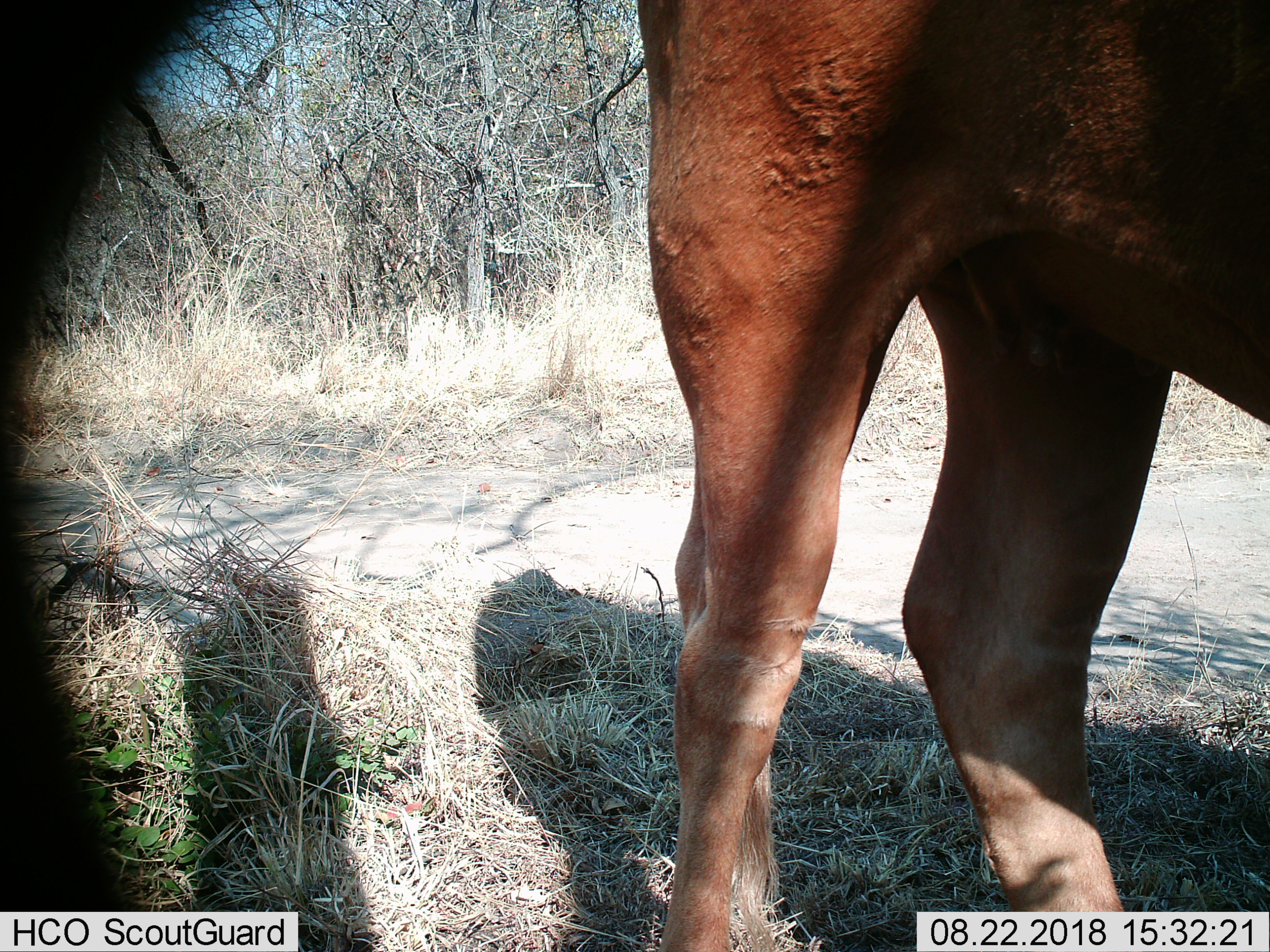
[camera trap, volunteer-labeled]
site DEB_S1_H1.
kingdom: Animalia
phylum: Chordata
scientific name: Vertebrata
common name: domestic animal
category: domesticanimal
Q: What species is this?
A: Domesticanimal (domestic animal) (Vertebrata).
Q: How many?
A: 1.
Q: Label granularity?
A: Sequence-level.